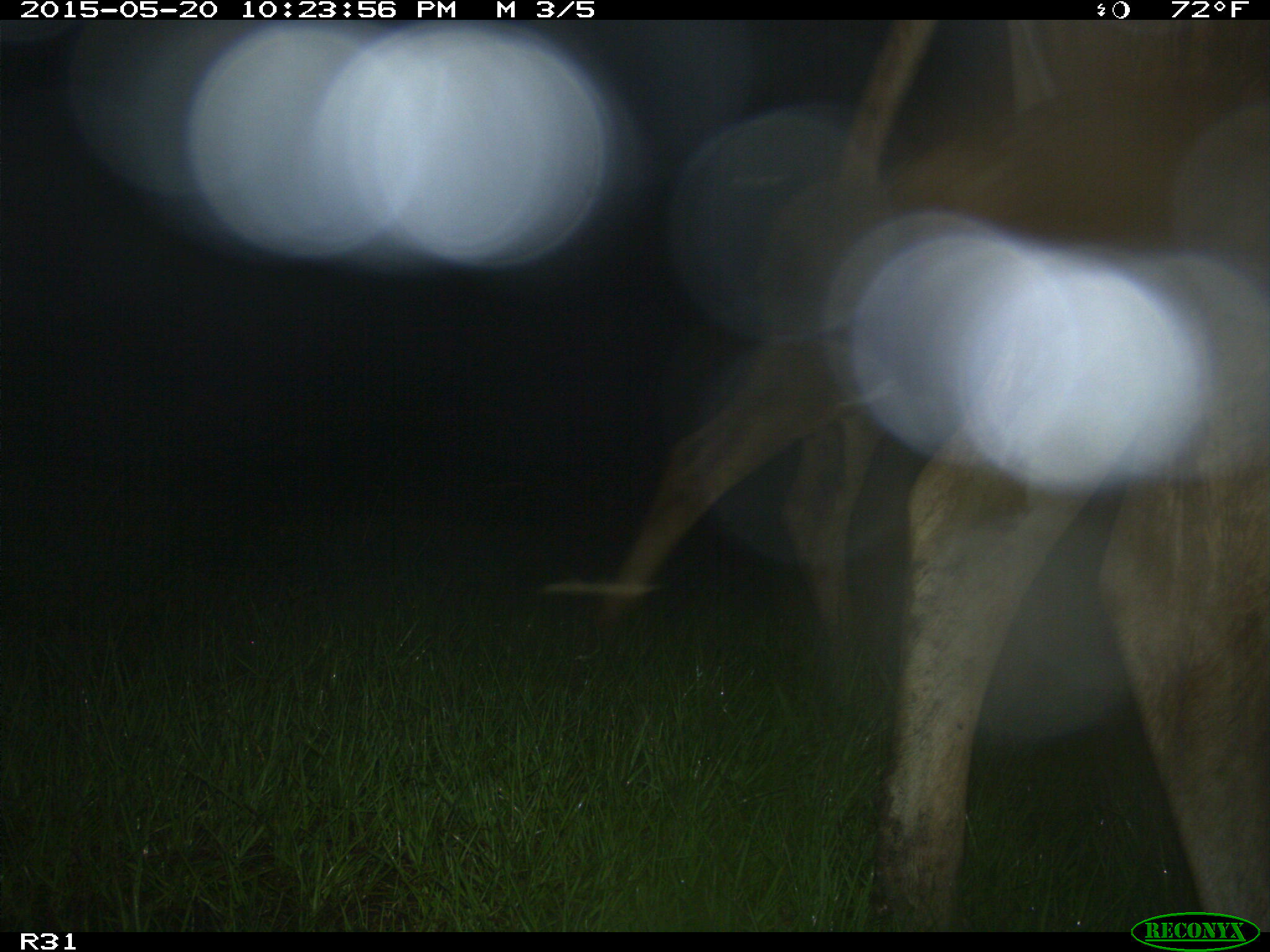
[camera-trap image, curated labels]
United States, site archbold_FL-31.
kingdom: Animalia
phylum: Chordata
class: Mammalia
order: Artiodactyla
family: Bovidae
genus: Bos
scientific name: Bos taurus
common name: domestic cow